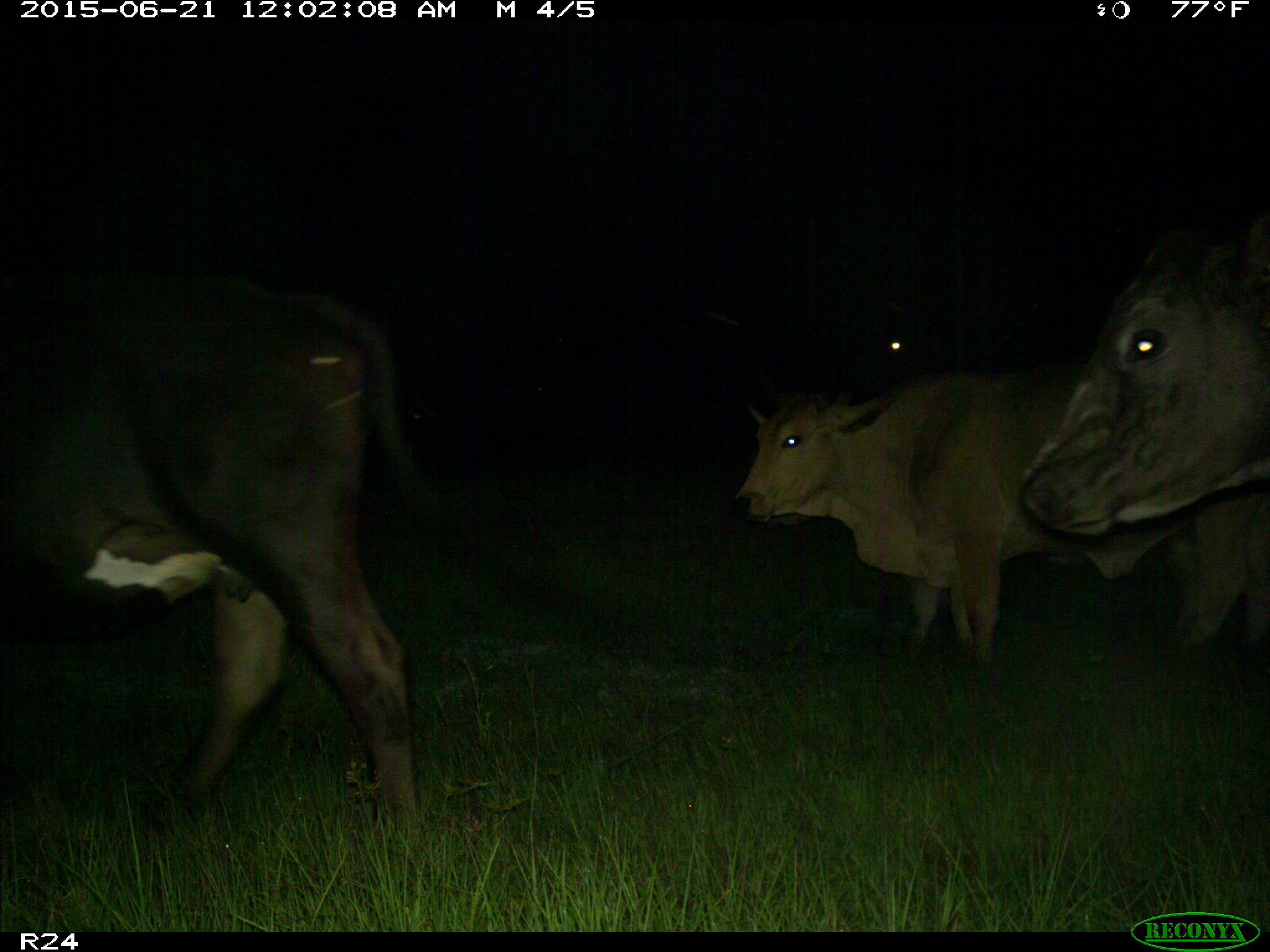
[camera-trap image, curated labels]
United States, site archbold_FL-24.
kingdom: Animalia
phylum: Chordata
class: Mammalia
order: Artiodactyla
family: Bovidae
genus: Bos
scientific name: Bos taurus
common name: domestic cow